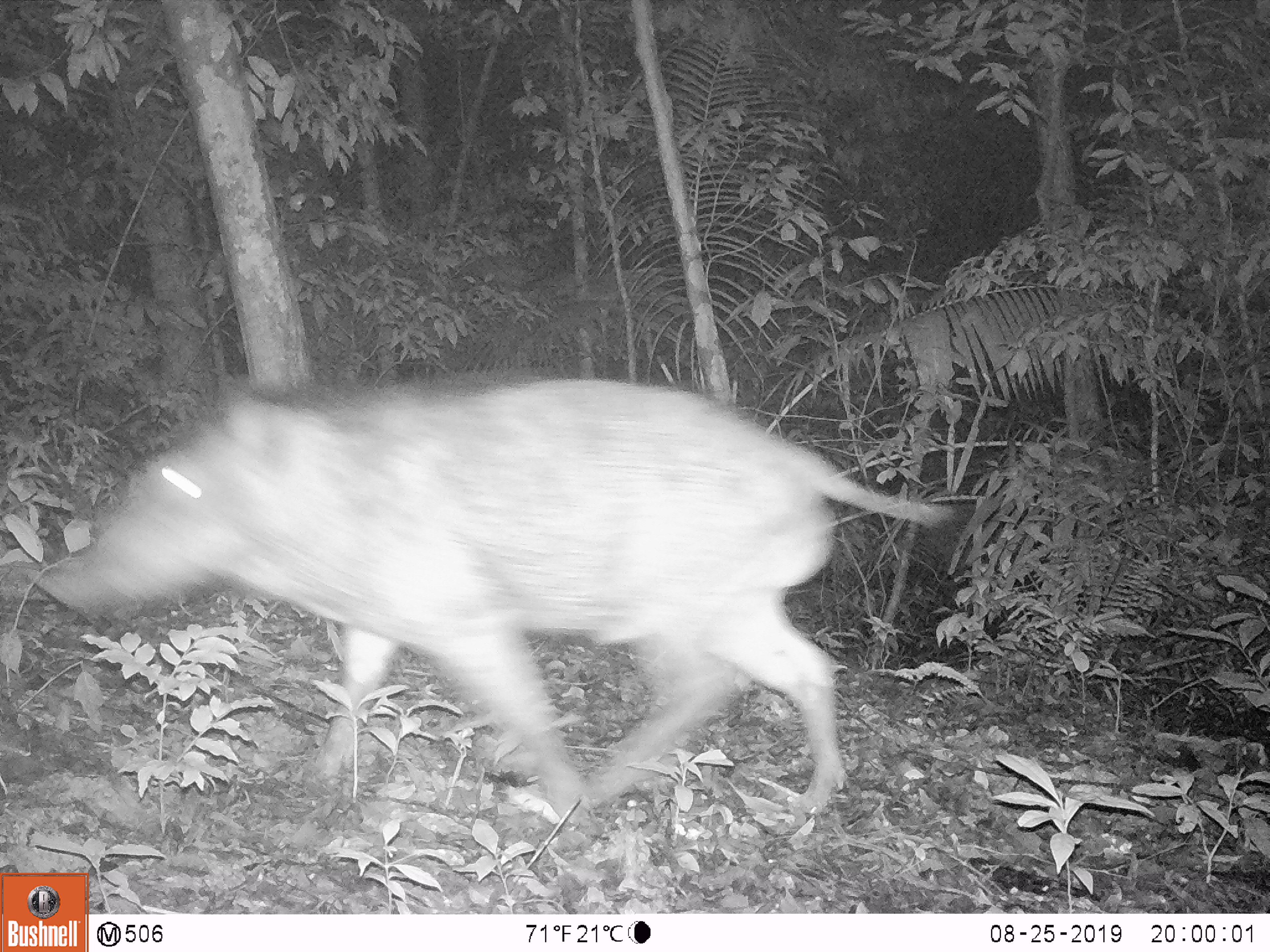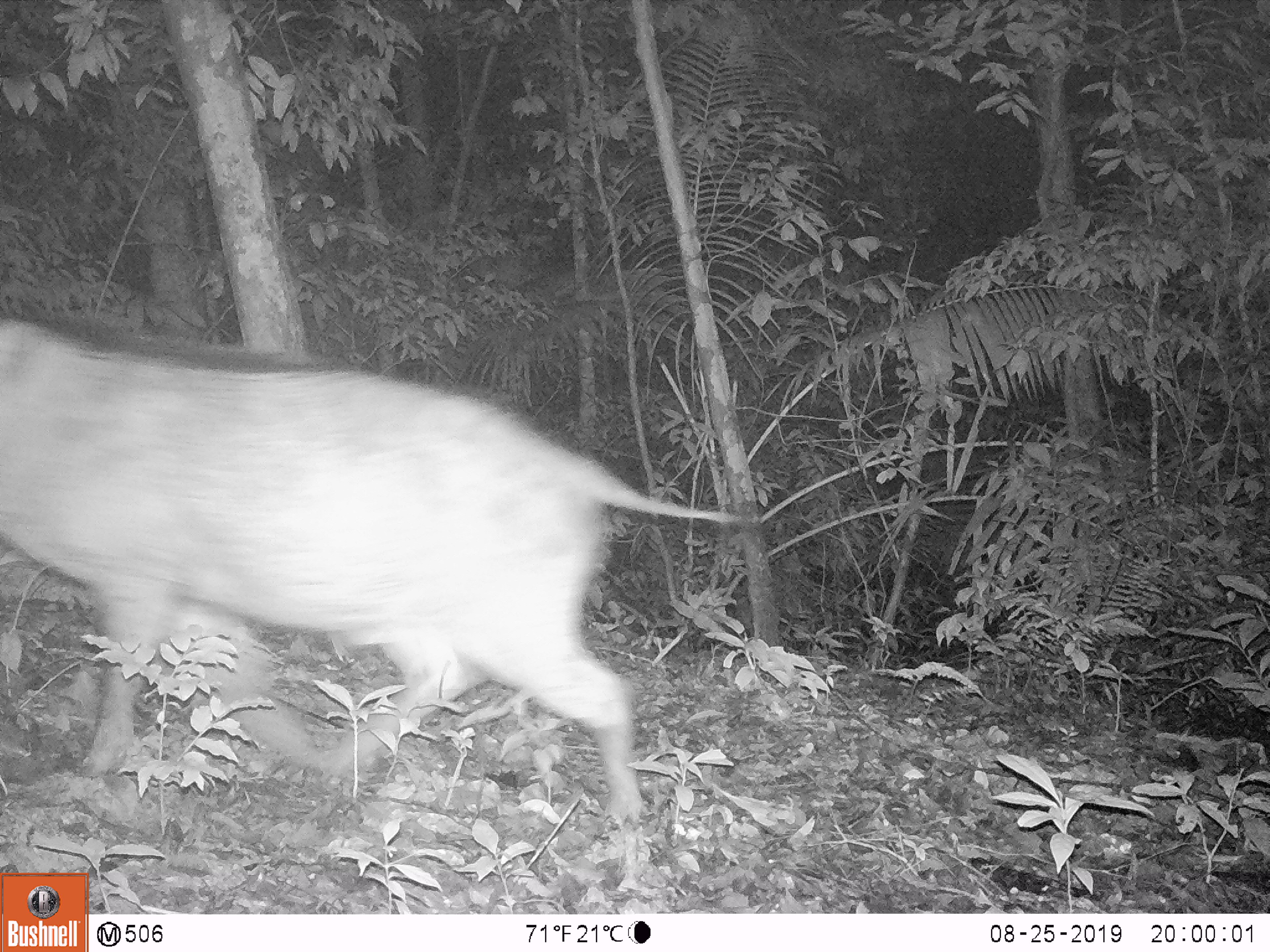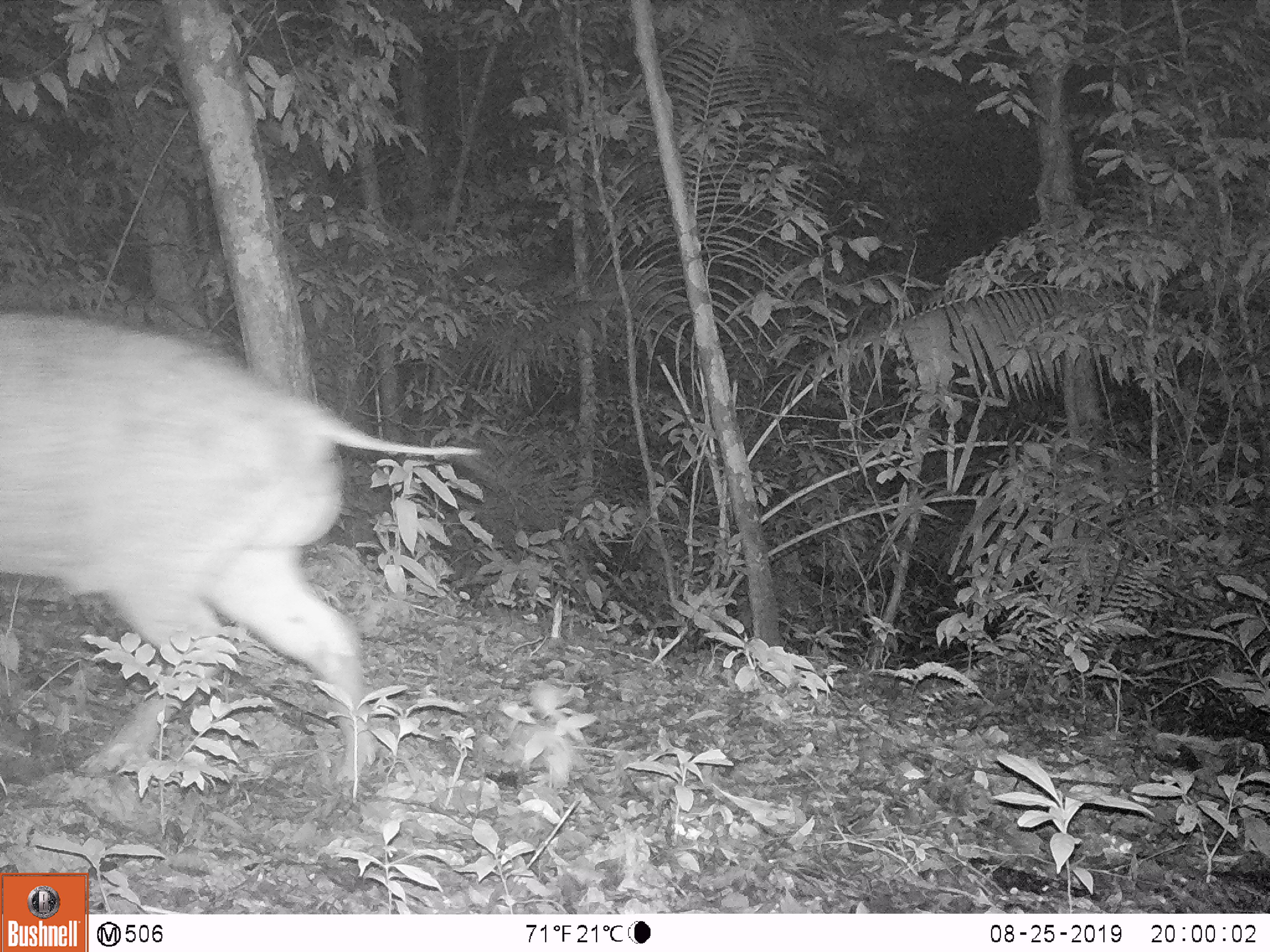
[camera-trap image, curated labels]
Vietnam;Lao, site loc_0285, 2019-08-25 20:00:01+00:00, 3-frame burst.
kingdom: Animalia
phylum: Chordata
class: Mammalia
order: Artiodactyla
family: Suidae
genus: Sus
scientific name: Sus scrofa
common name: eurasian wild pig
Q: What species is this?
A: Eurasian wild pig (Sus scrofa).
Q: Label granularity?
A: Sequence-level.